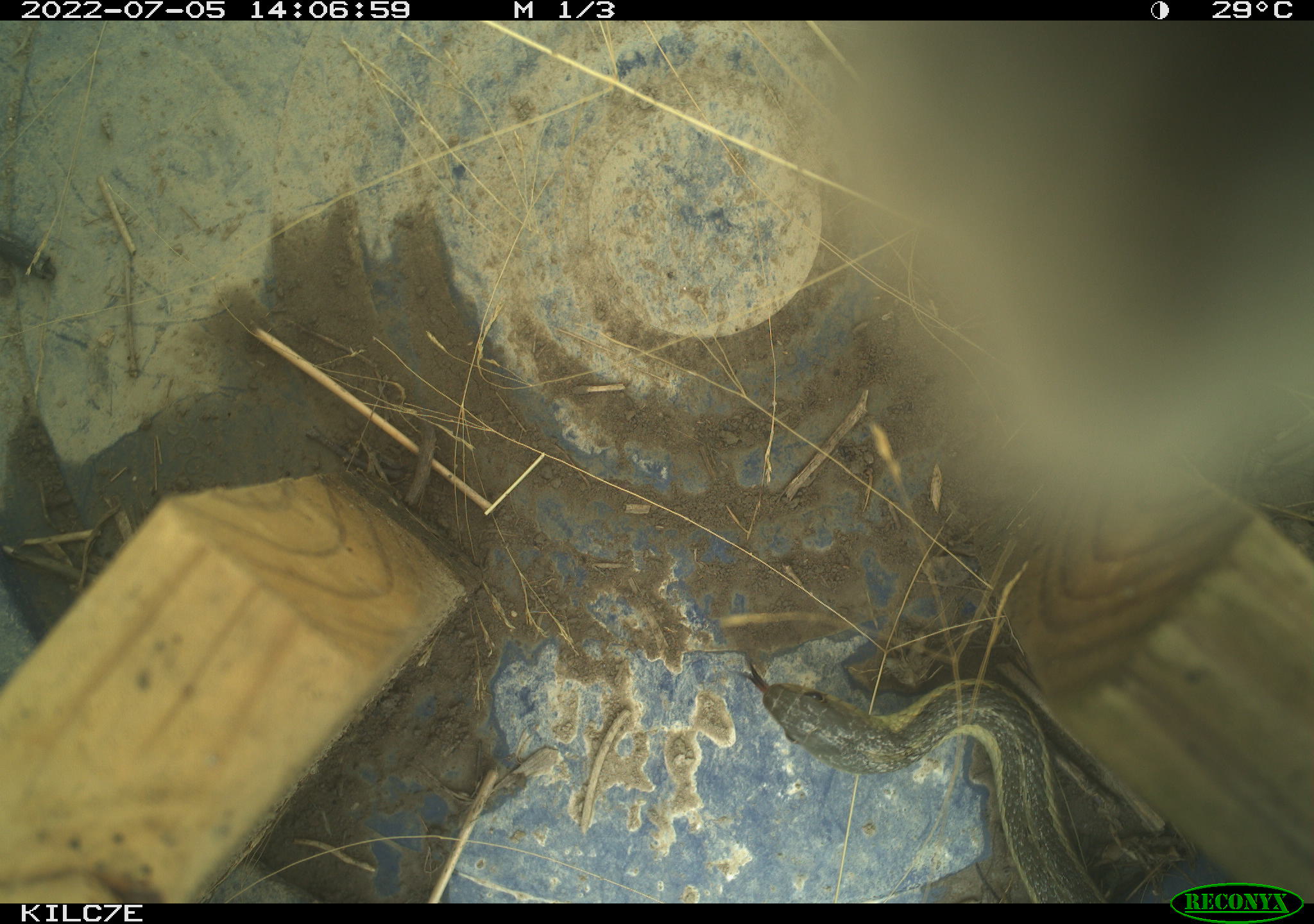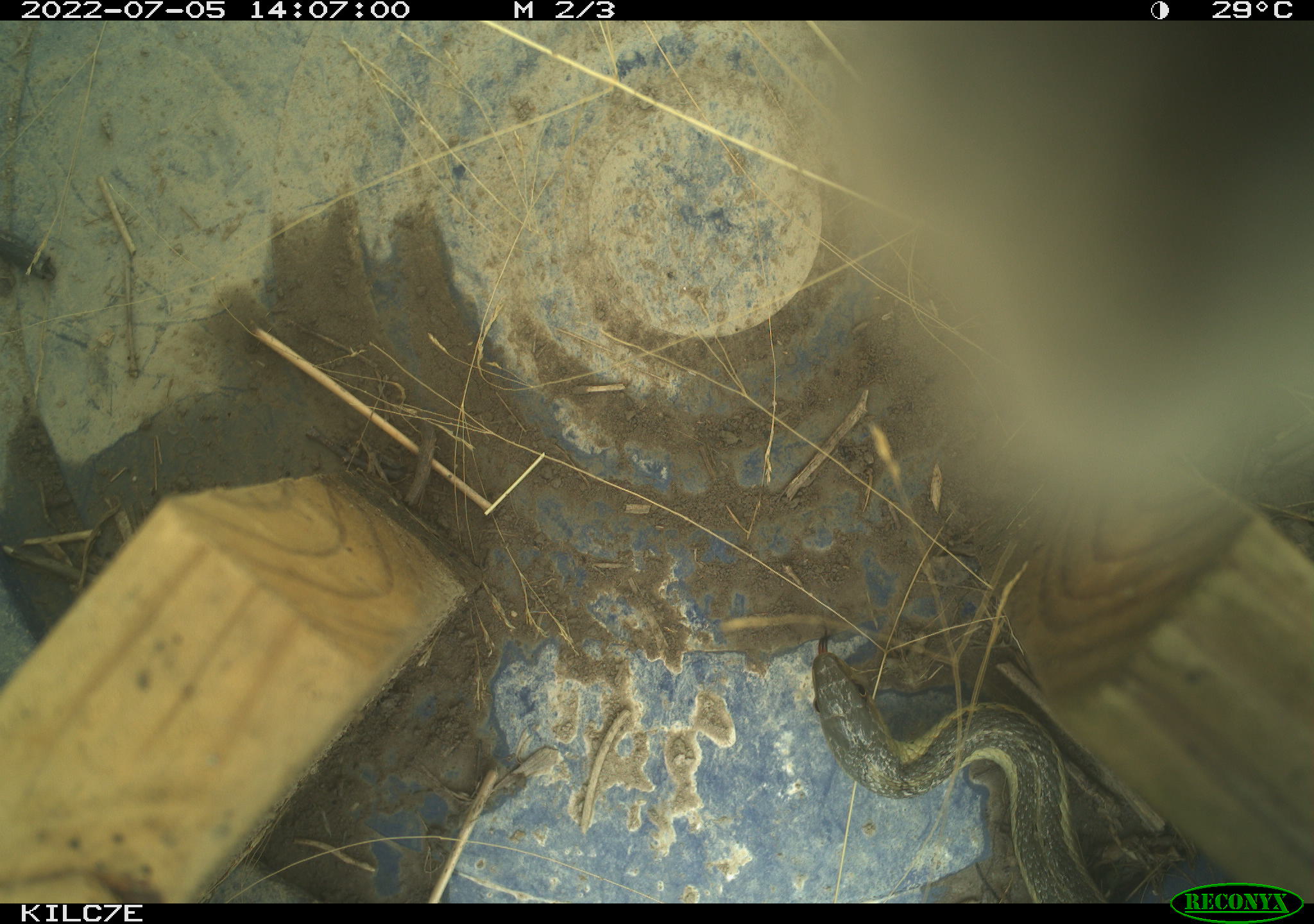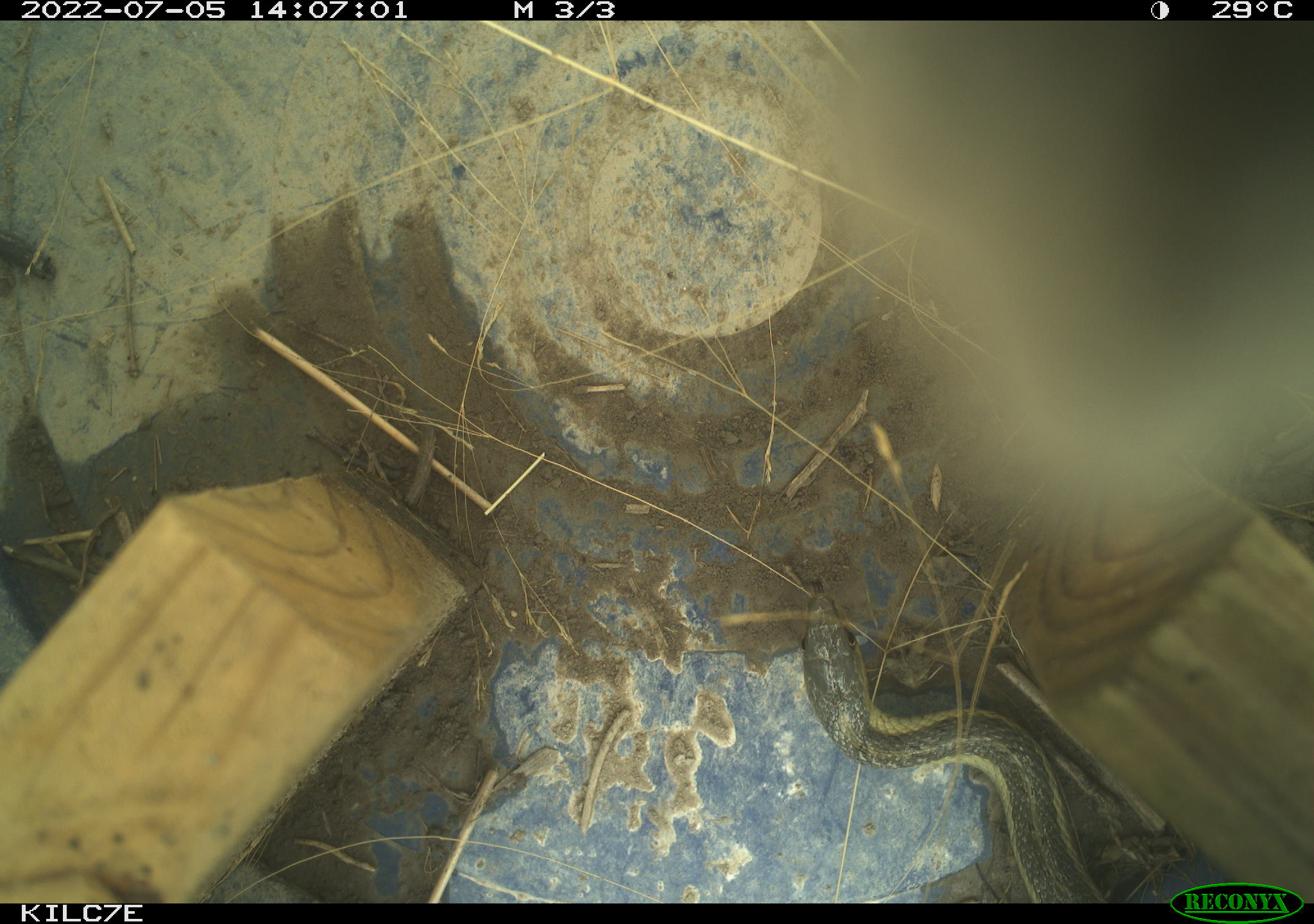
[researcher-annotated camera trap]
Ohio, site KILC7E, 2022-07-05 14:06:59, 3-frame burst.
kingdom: Animalia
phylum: Chordata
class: Reptilia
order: Squamata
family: Colubridae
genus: Thamnophis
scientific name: Thamnophis sirtalis sirtalis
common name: eastern gartersnake